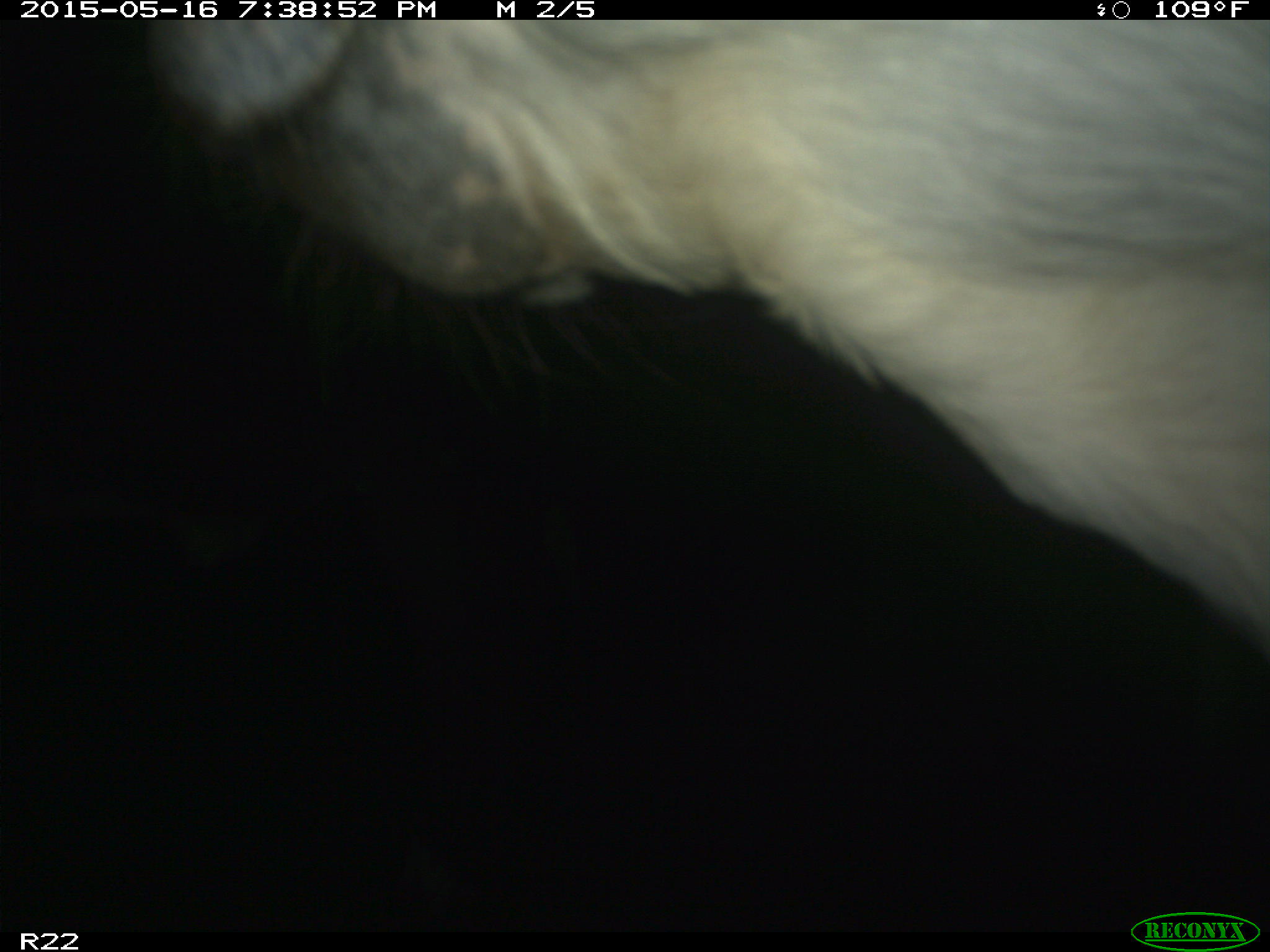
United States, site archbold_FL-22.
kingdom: Animalia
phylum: Chordata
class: Mammalia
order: Artiodactyla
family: Bovidae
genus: Bos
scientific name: Bos taurus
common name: domestic cow